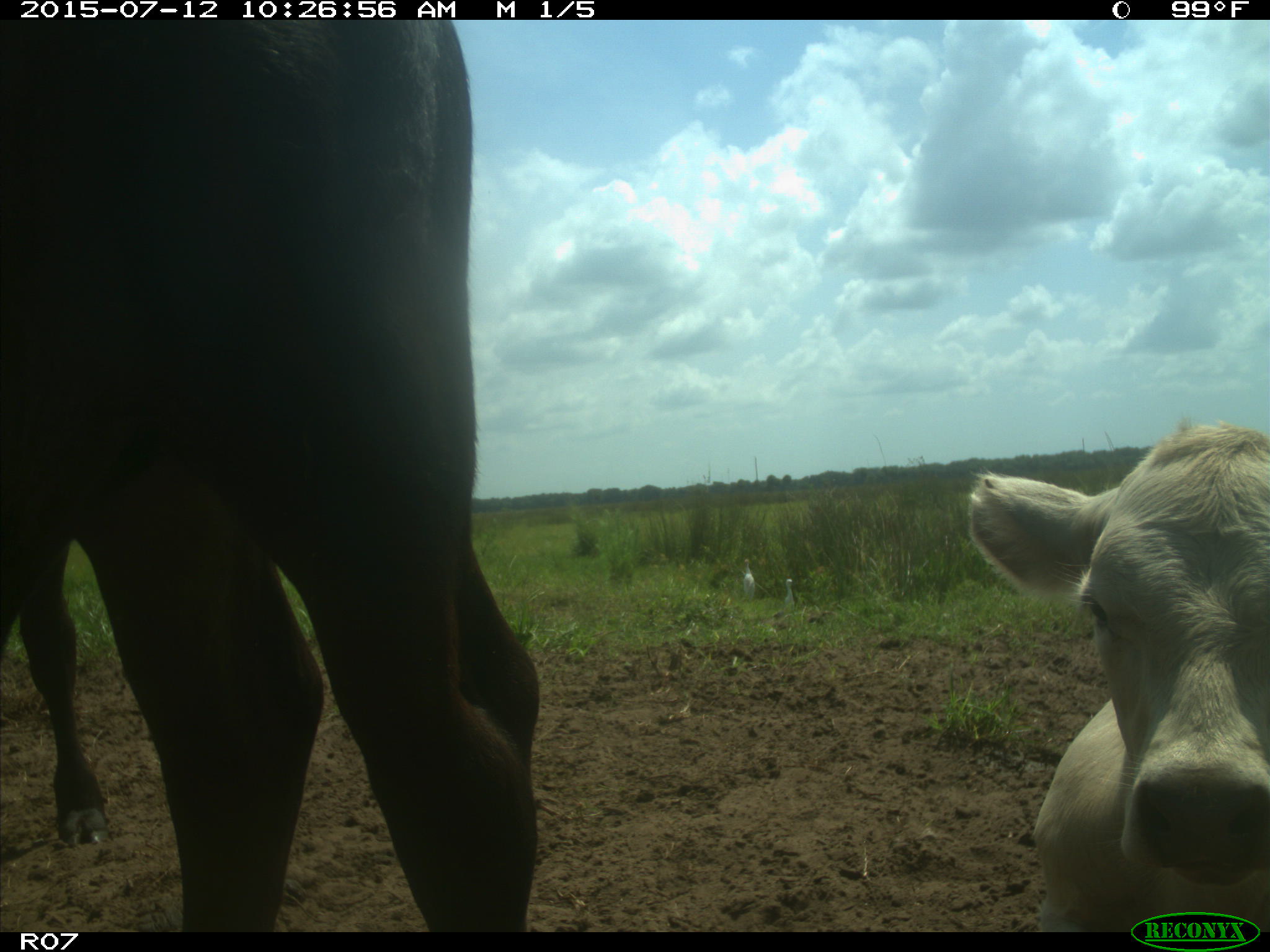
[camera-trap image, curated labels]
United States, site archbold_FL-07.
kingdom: Animalia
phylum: Chordata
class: Mammalia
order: Artiodactyla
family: Bovidae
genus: Bos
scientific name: Bos taurus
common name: domestic cow